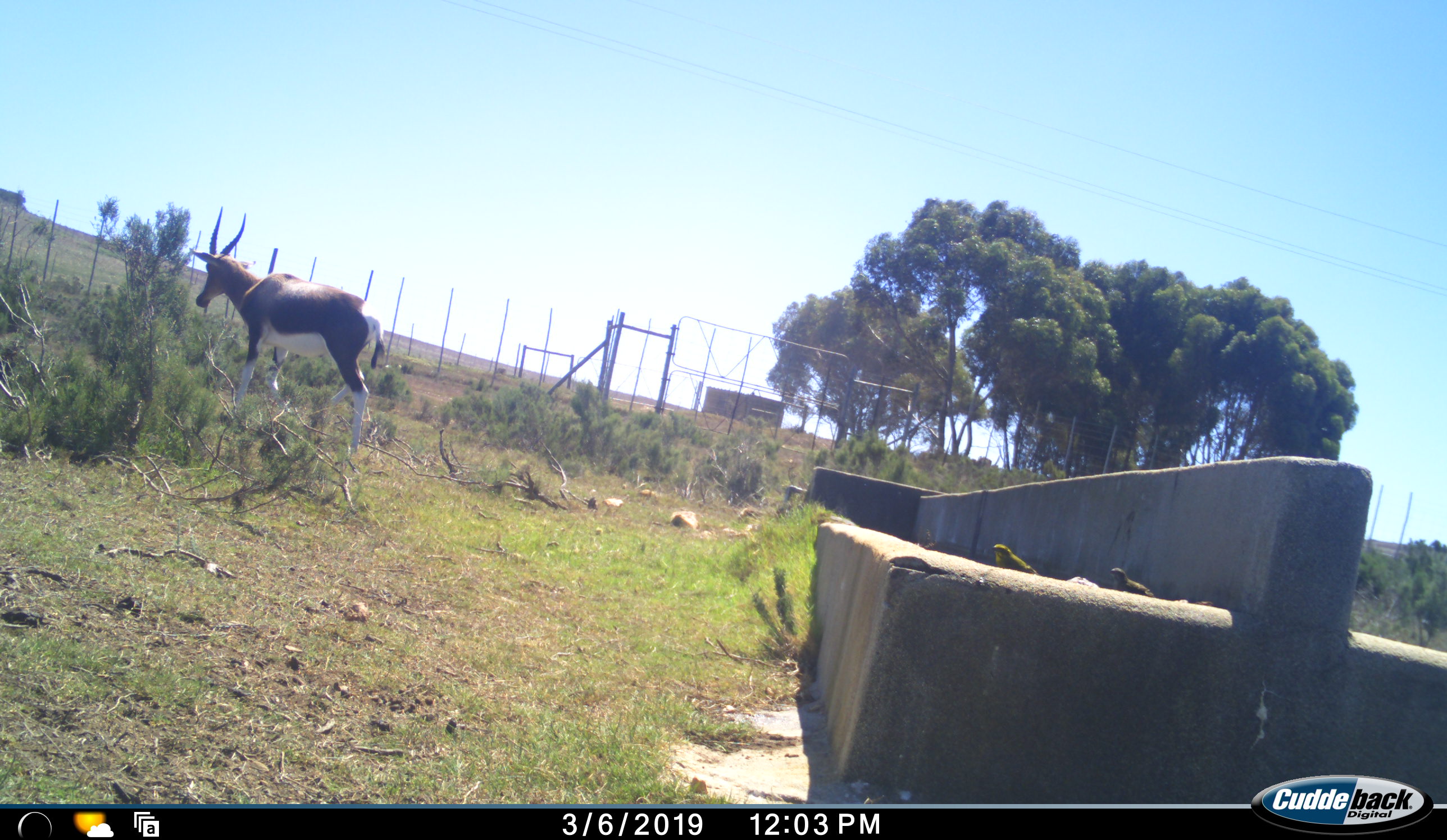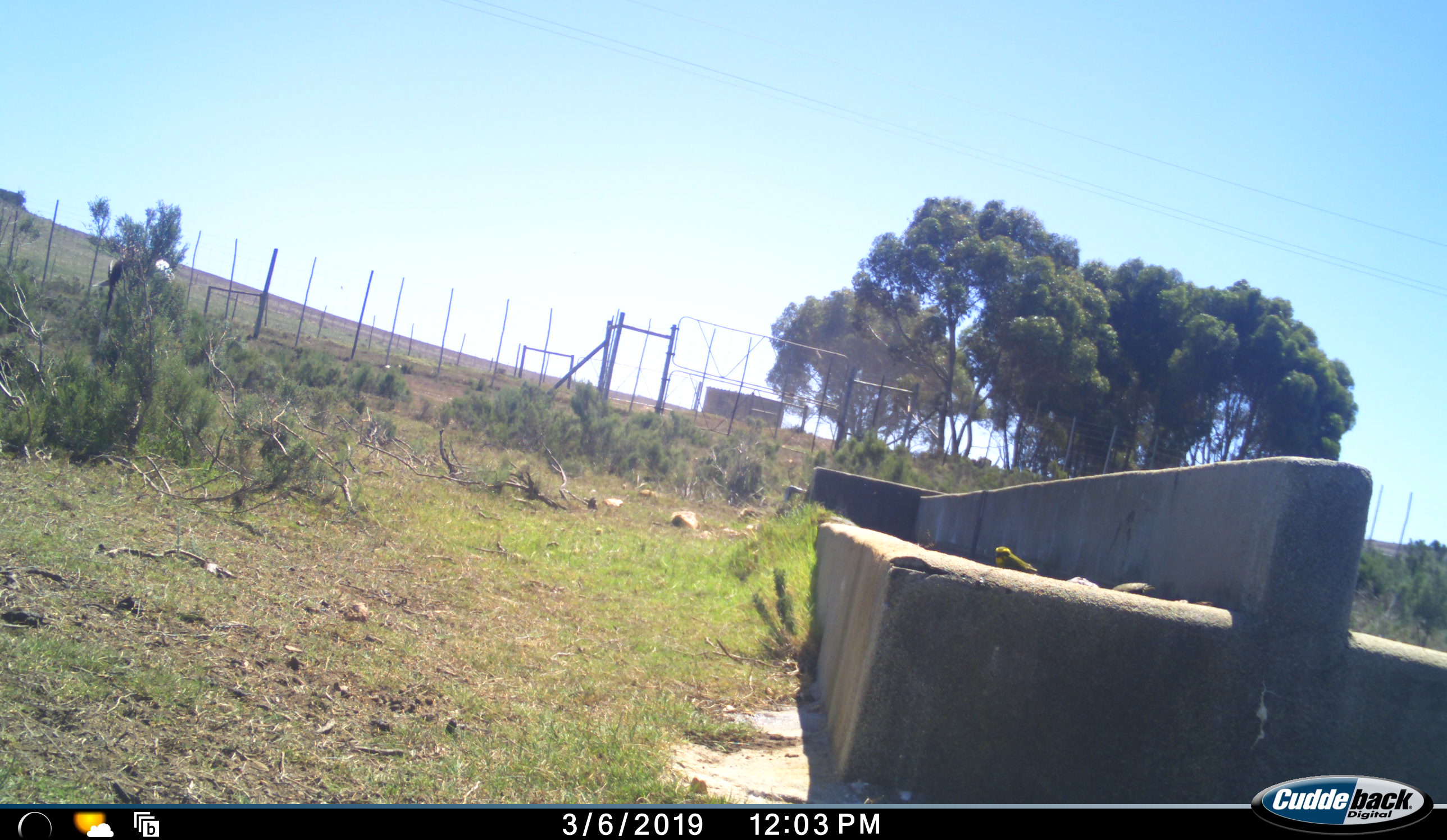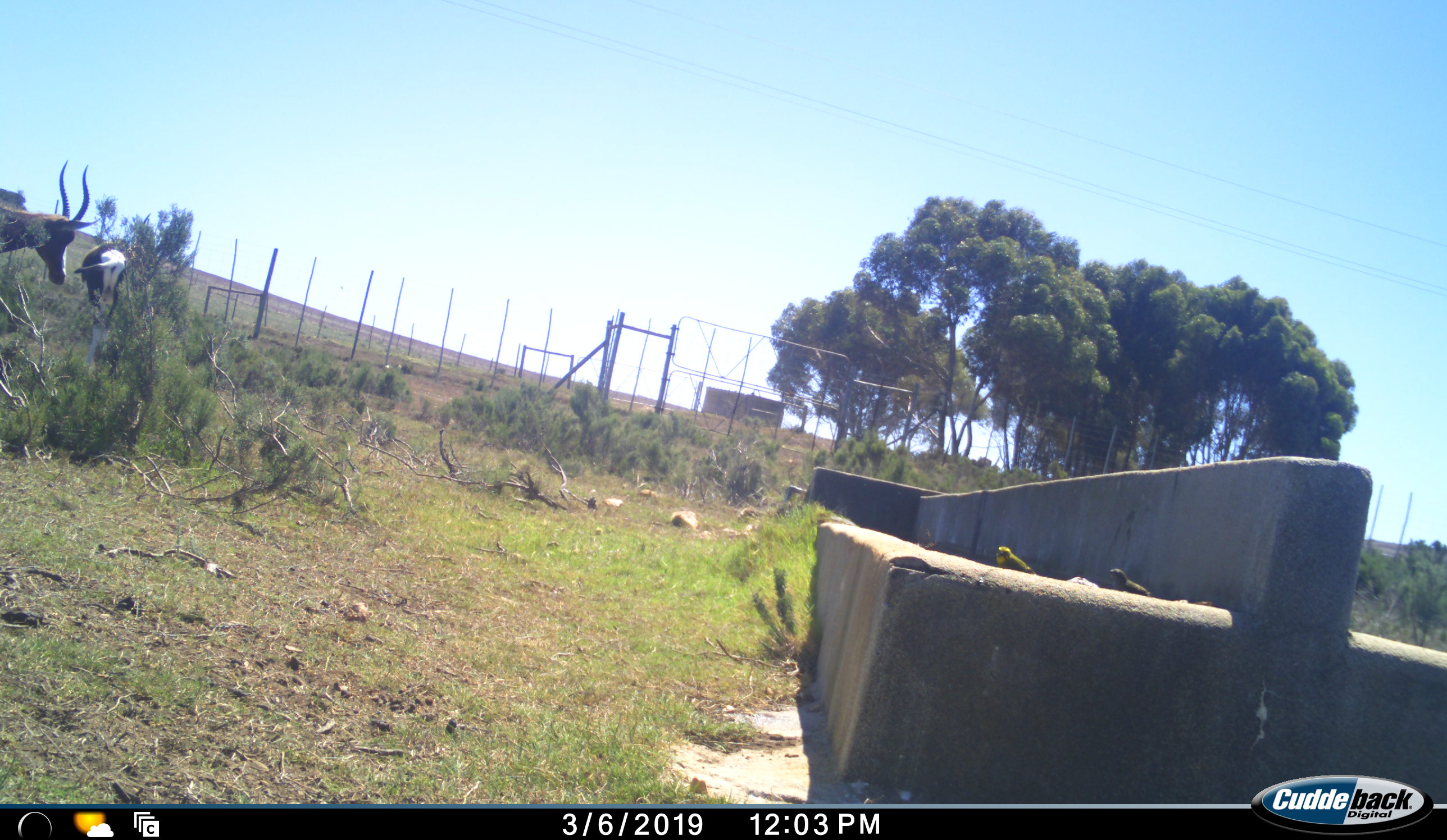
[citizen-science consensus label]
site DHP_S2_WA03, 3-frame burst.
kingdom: Animalia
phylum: Chordata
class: Mammalia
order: Artiodactyla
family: Bovidae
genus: Damaliscus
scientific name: Damaliscus pygargus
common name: bontebok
Bontebok (Damaliscus pygargus), count 2. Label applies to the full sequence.